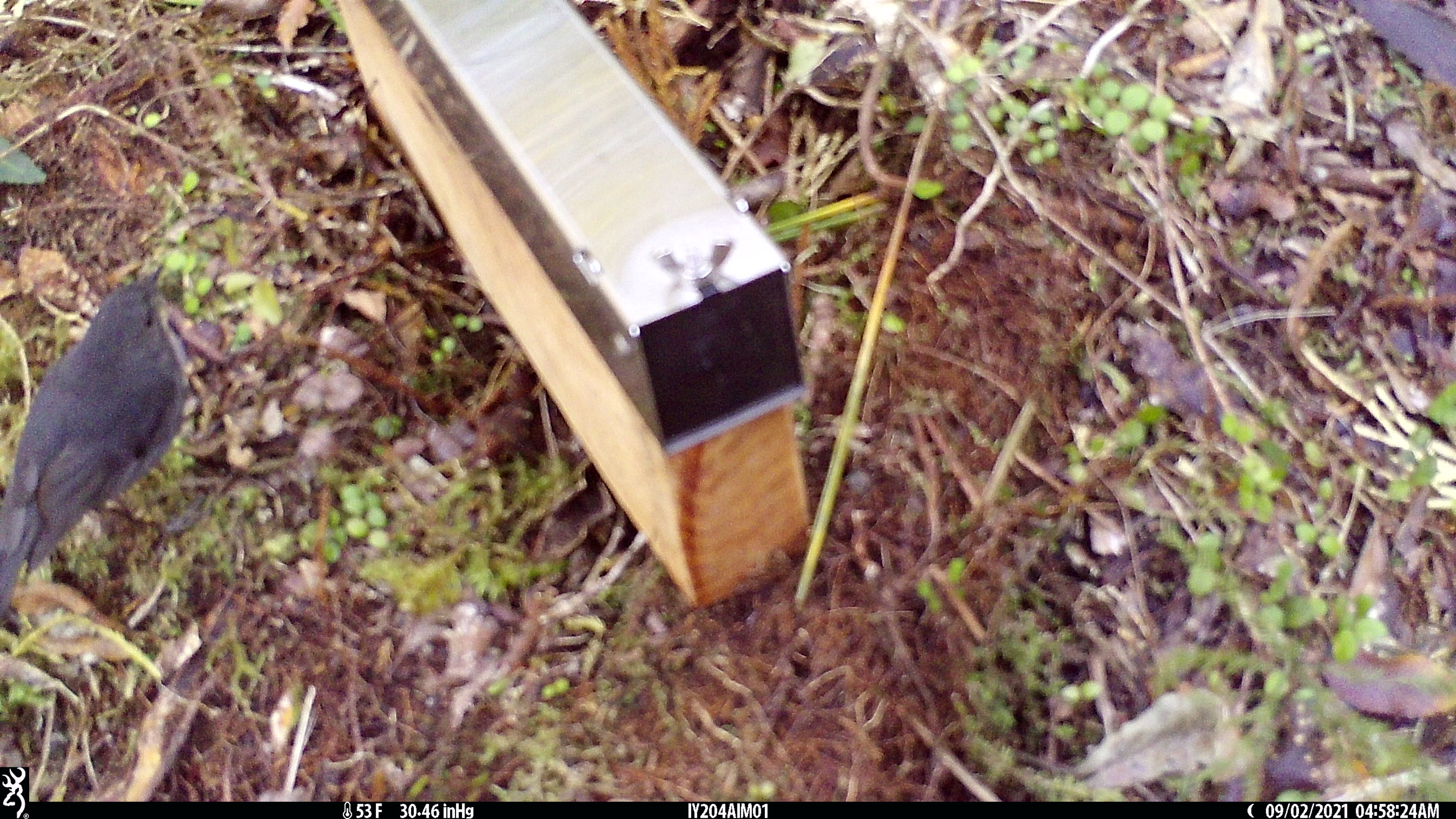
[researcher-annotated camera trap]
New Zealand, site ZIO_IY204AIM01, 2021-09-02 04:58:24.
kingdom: Animalia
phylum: Chordata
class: Aves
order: Passeriformes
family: Petroicidae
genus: Petroica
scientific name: Petroica australis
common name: new zealand robin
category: robin